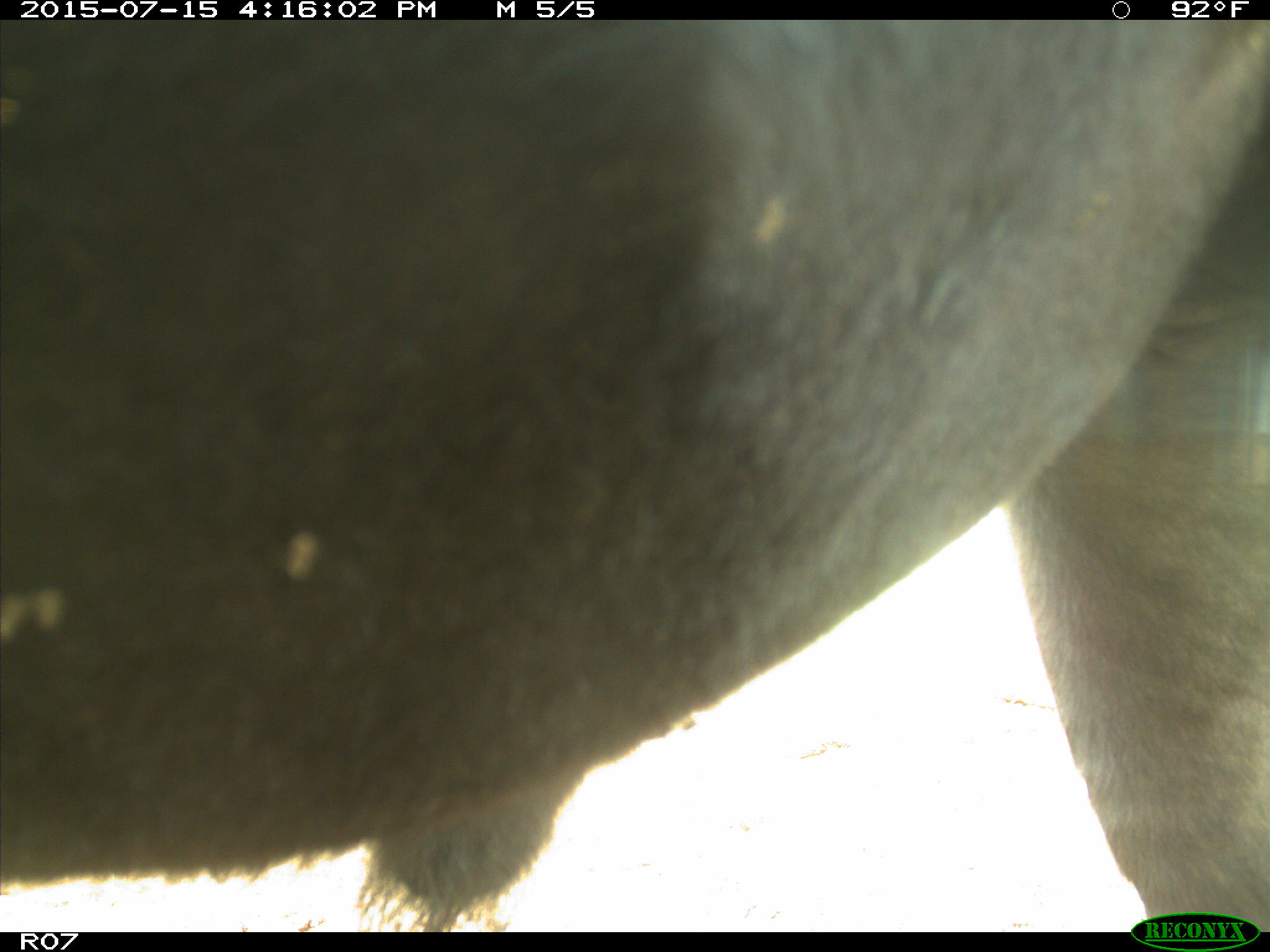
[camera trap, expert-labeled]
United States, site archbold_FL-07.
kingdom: Animalia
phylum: Chordata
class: Mammalia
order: Artiodactyla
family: Bovidae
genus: Bos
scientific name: Bos taurus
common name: domestic cow